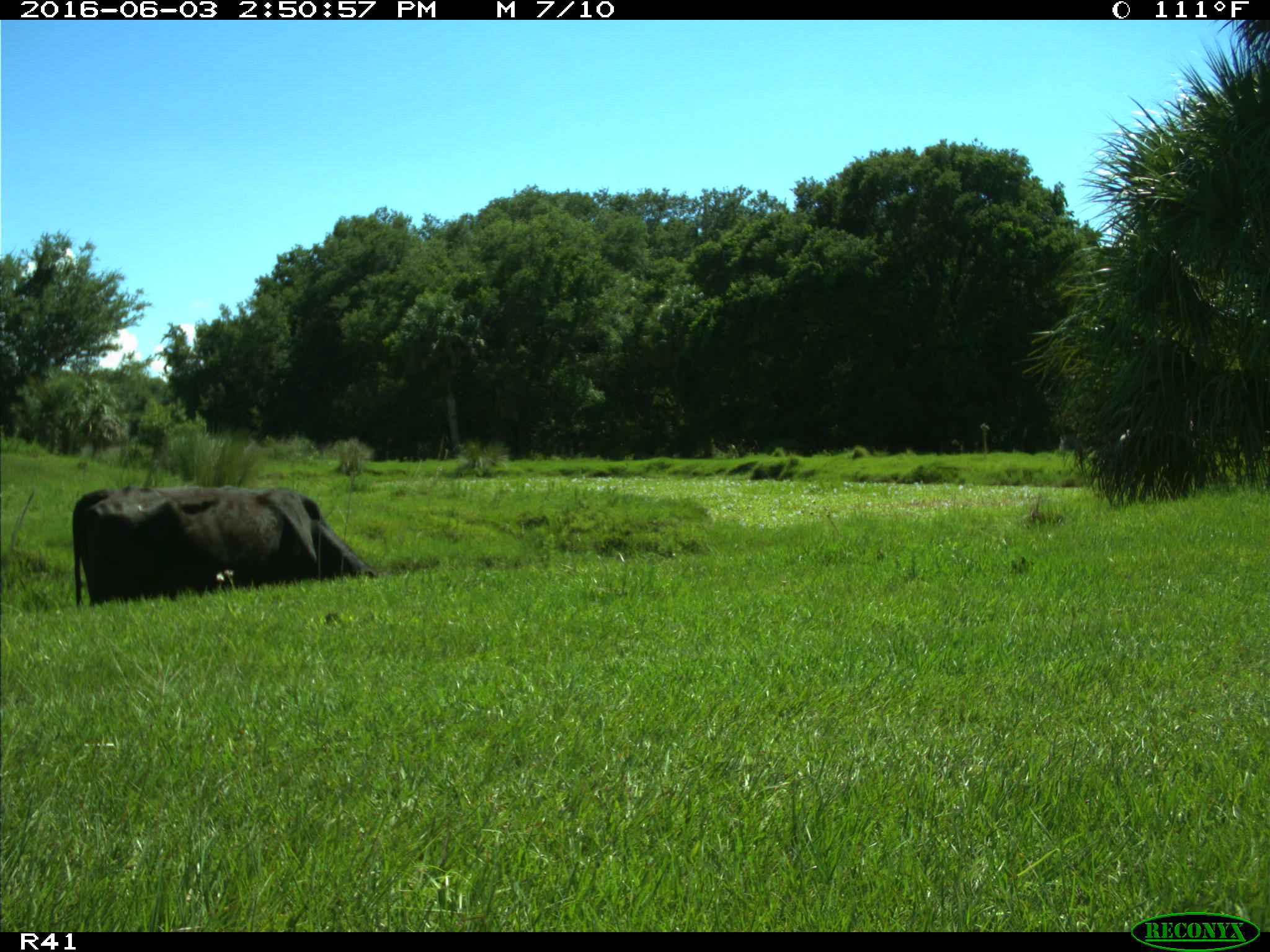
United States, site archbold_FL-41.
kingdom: Animalia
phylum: Chordata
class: Mammalia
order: Artiodactyla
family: Bovidae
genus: Bos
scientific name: Bos taurus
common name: domestic cow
Bos taurus (domestic cow).